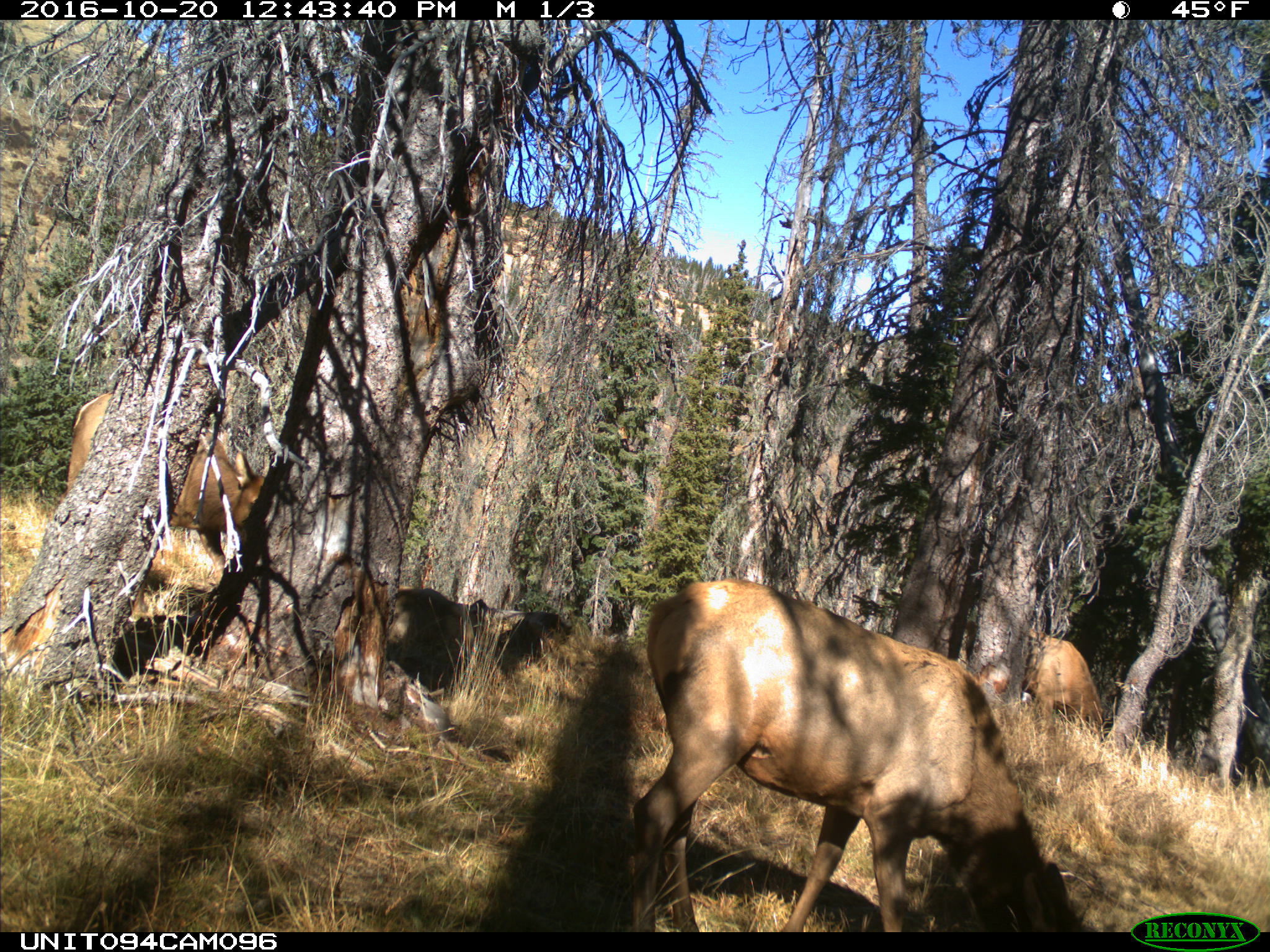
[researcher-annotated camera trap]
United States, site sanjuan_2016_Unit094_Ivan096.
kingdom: Animalia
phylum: Chordata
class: Mammalia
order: Artiodactyla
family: Cervidae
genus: Cervus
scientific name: Cervus elaphus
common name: red deer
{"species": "Cervus elaphus (red deer)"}